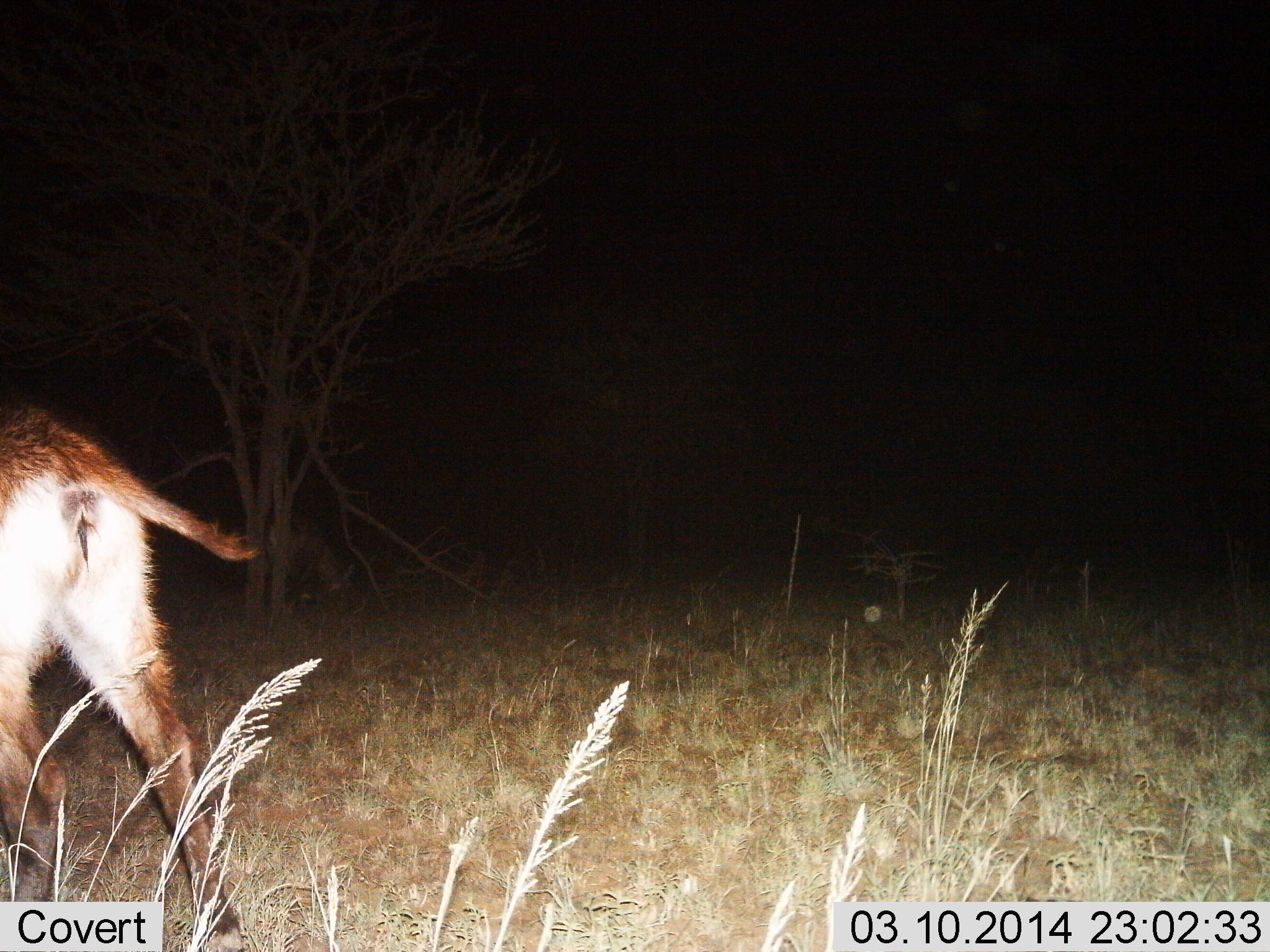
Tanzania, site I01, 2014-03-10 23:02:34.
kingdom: Animalia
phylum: Chordata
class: Mammalia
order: Artiodactyla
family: Bovidae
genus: Kobus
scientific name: Kobus ellipsiprymnus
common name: waterbuck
Waterbuck (Kobus ellipsiprymnus), count 1. Behavior (volunteer vote fractions): standing 20%, resting 0%, moving 80%, interacting 0%. Young present (vote fraction): 10%. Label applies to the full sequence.